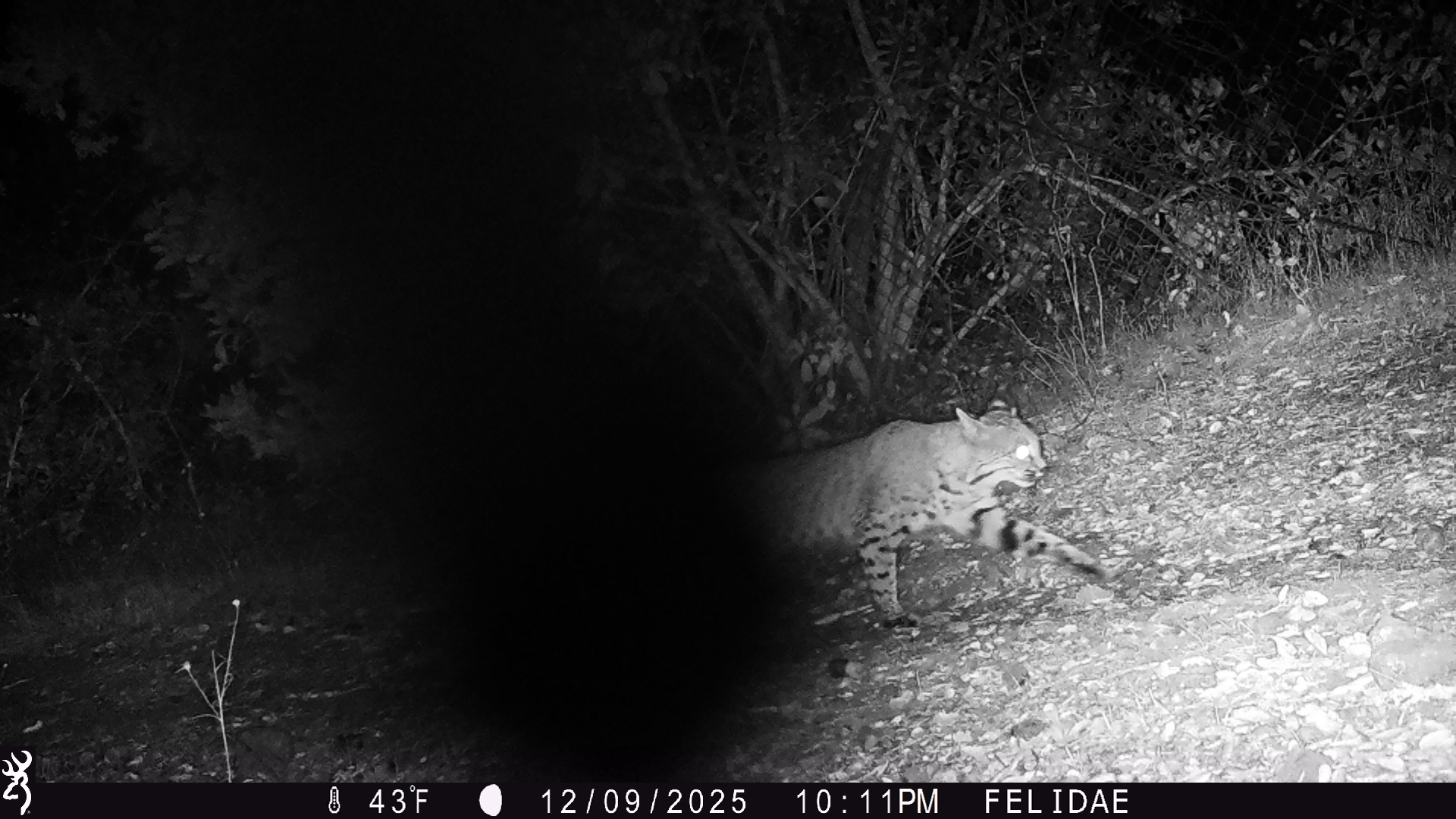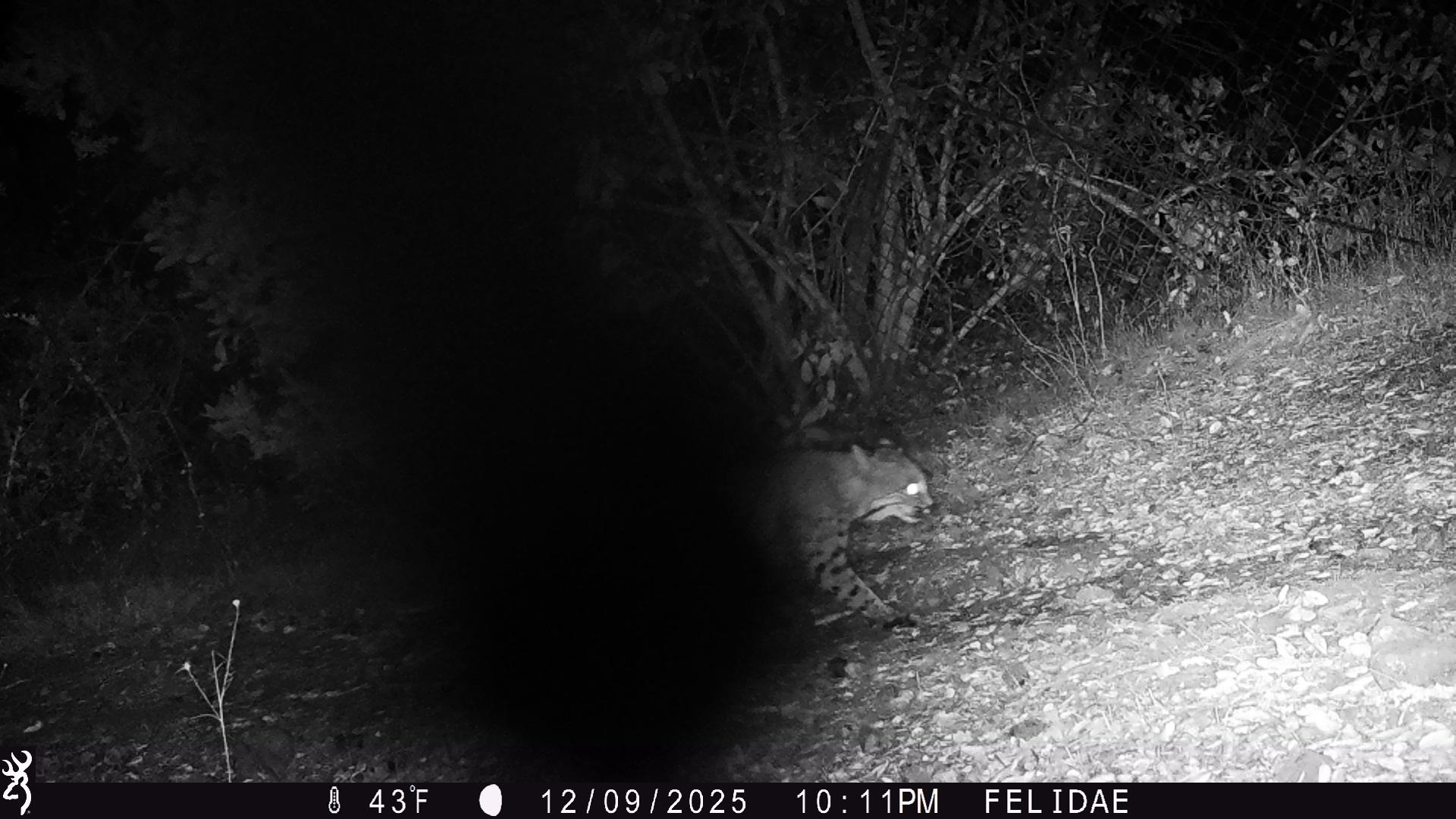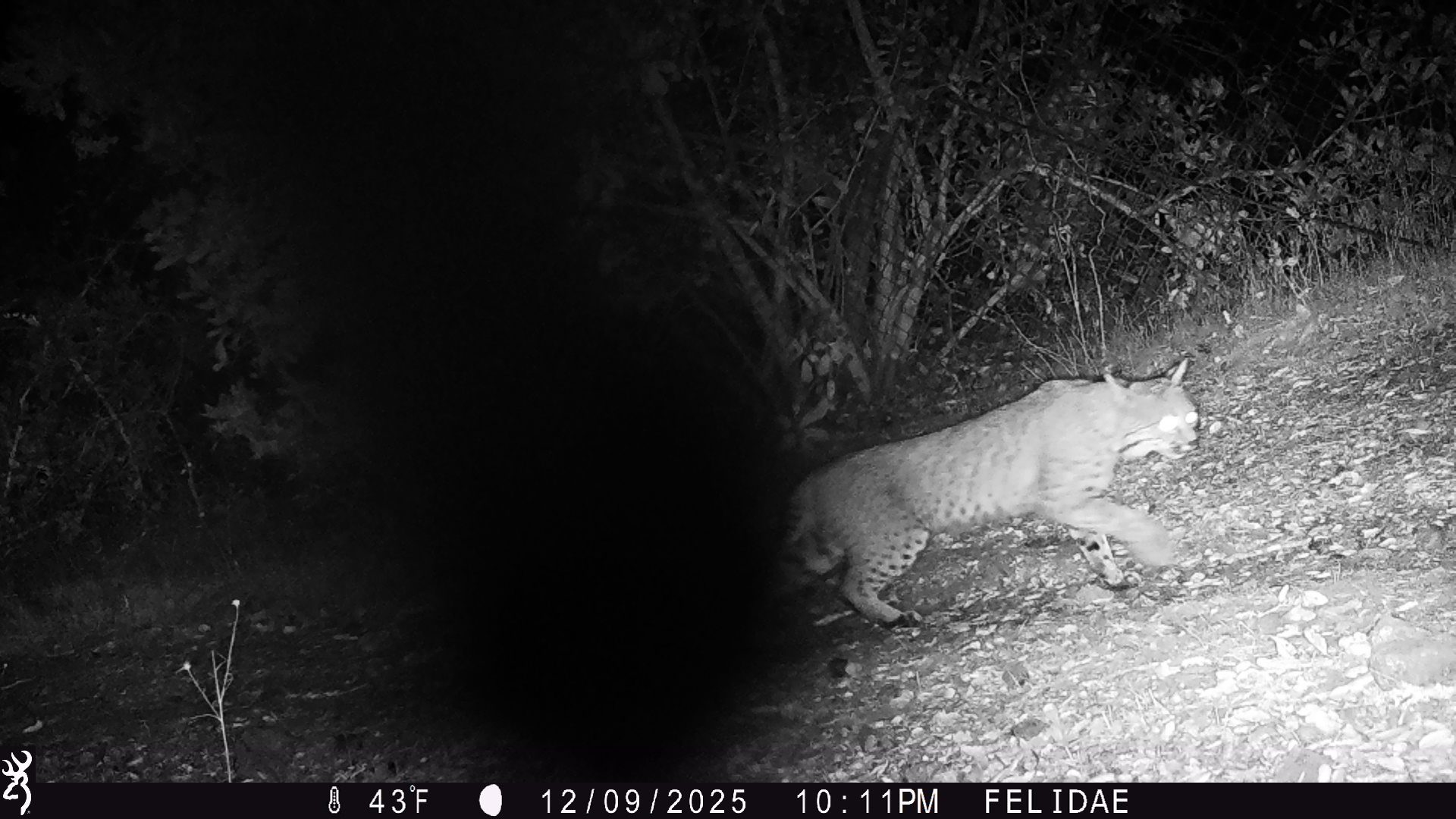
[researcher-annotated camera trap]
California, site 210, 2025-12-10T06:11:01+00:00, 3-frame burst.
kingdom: Animalia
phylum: Chordata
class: Mammalia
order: Carnivora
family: Felidae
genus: Lynx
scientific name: Lynx rufus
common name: bobcat